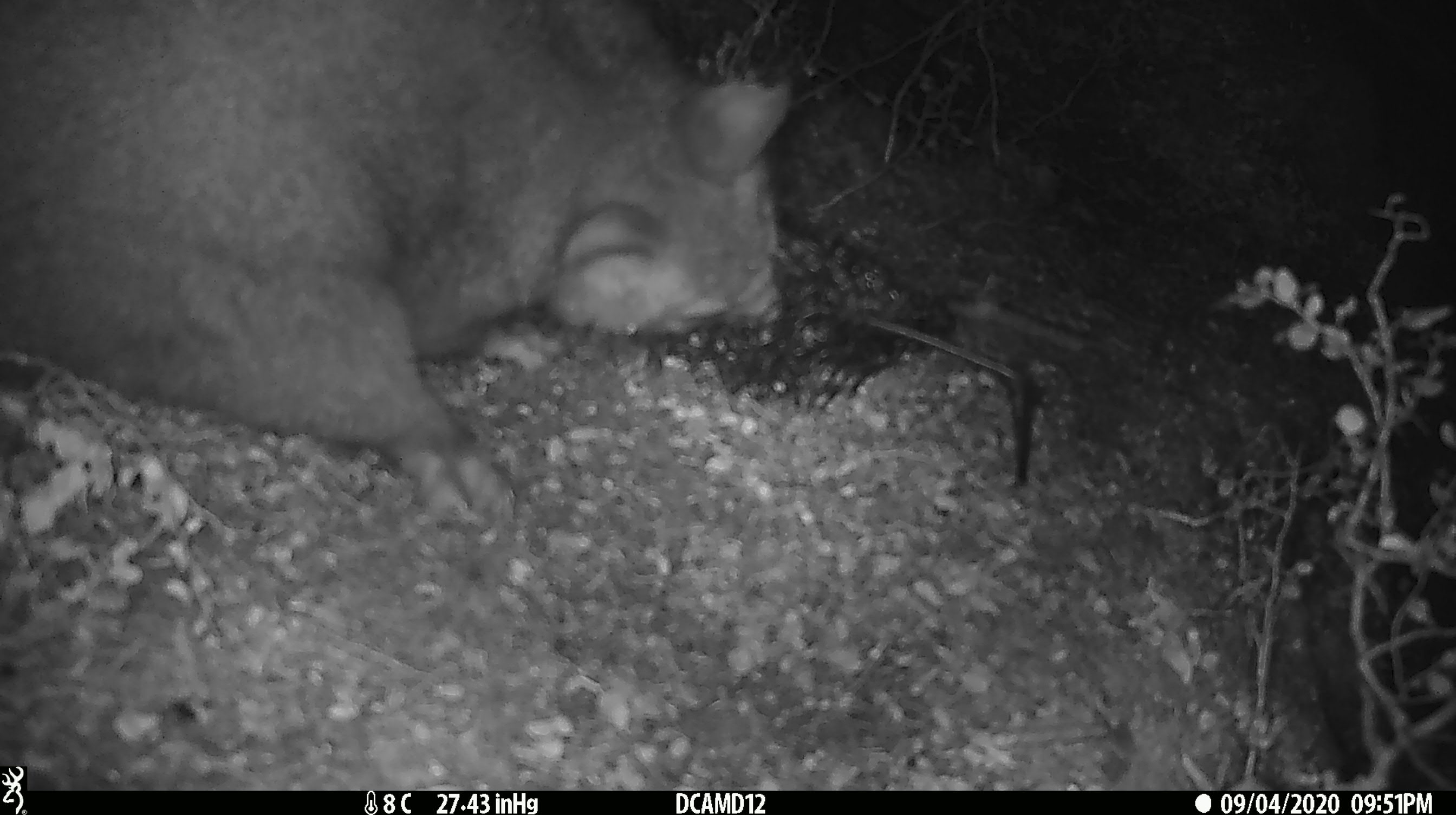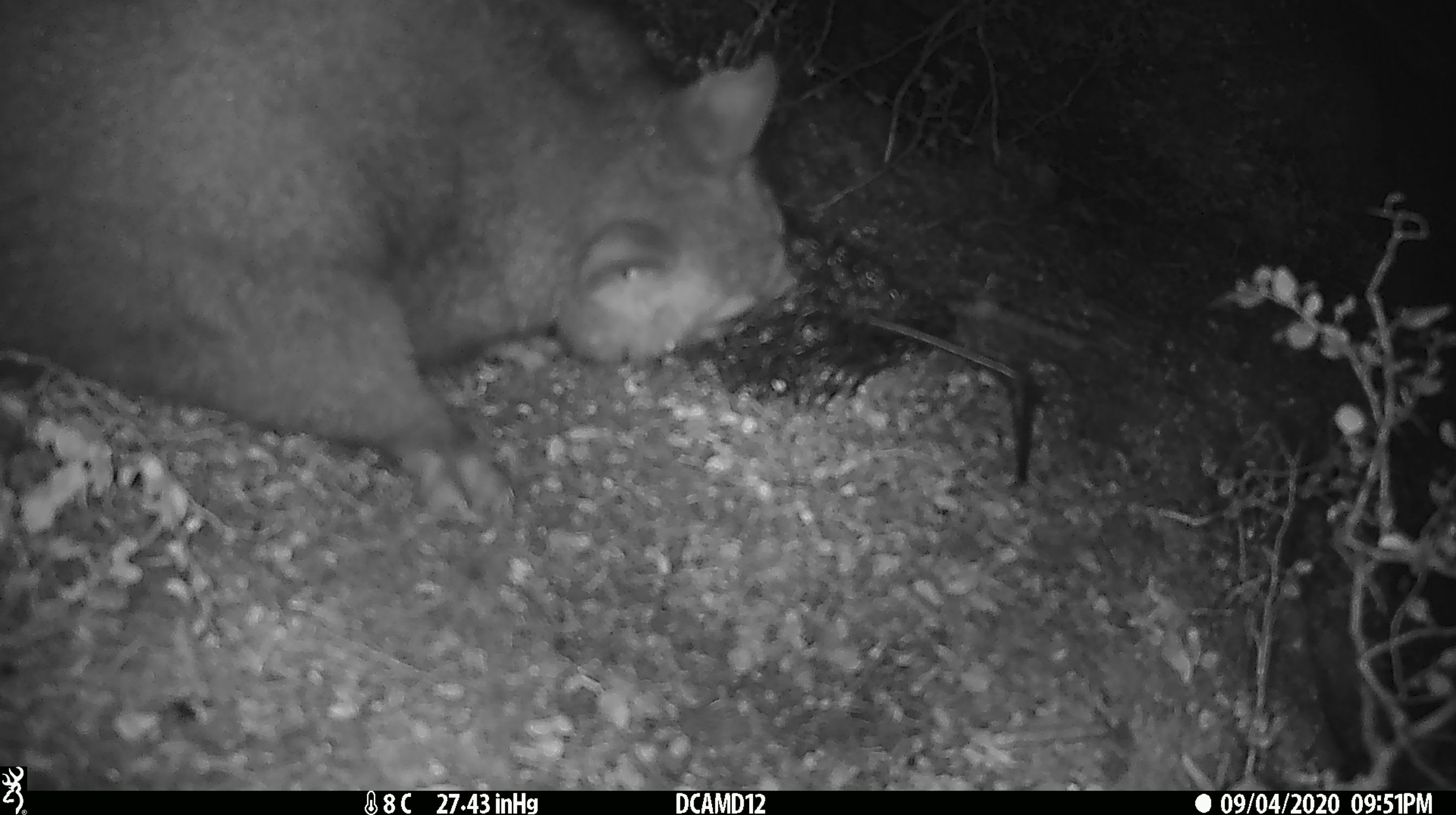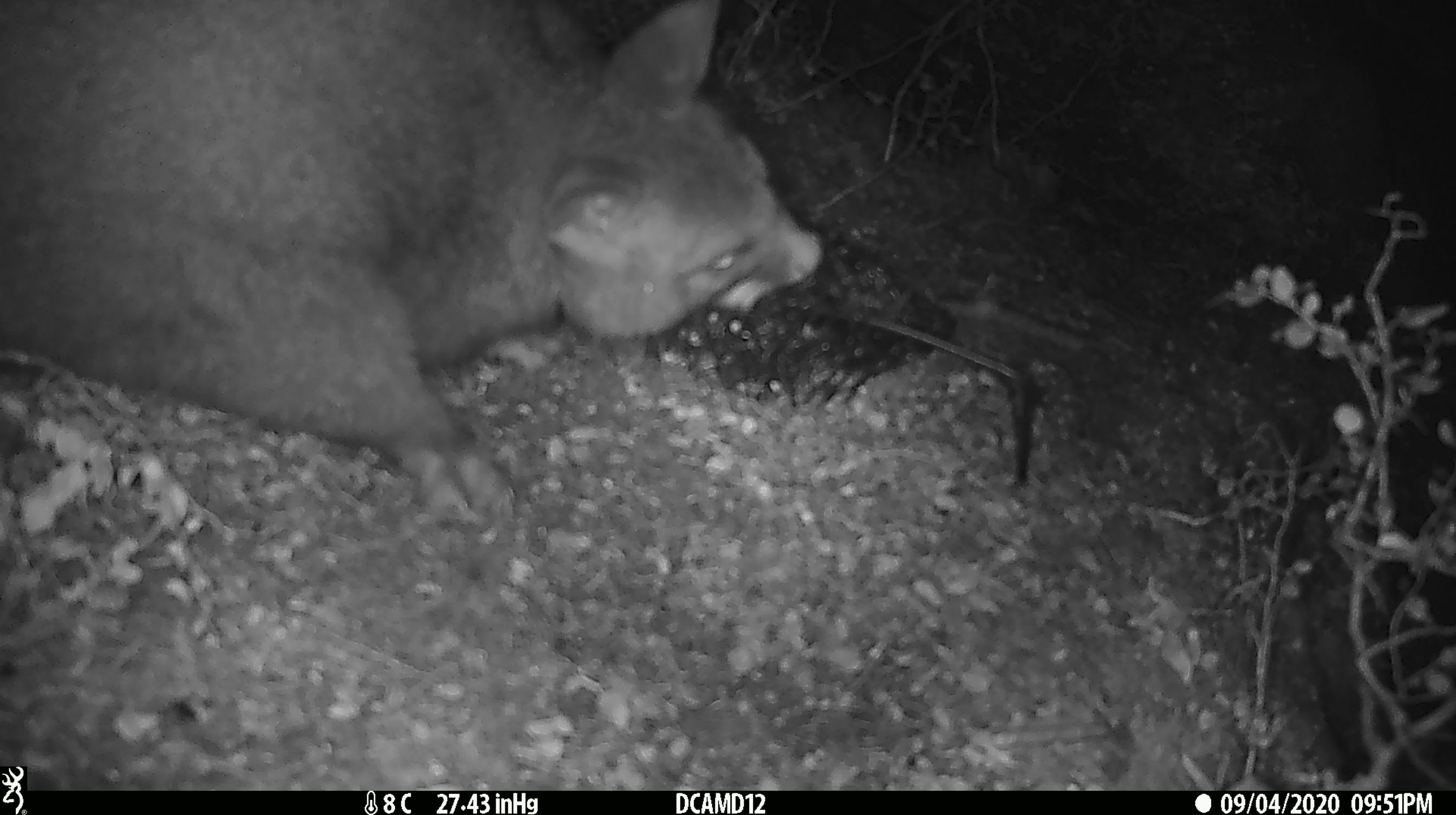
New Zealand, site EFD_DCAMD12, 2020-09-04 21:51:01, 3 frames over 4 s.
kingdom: Animalia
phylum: Chordata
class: Mammalia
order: Diprotodontia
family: Phalangeridae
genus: Trichosurus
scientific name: Trichosurus vulpecula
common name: common brushtail possum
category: possum